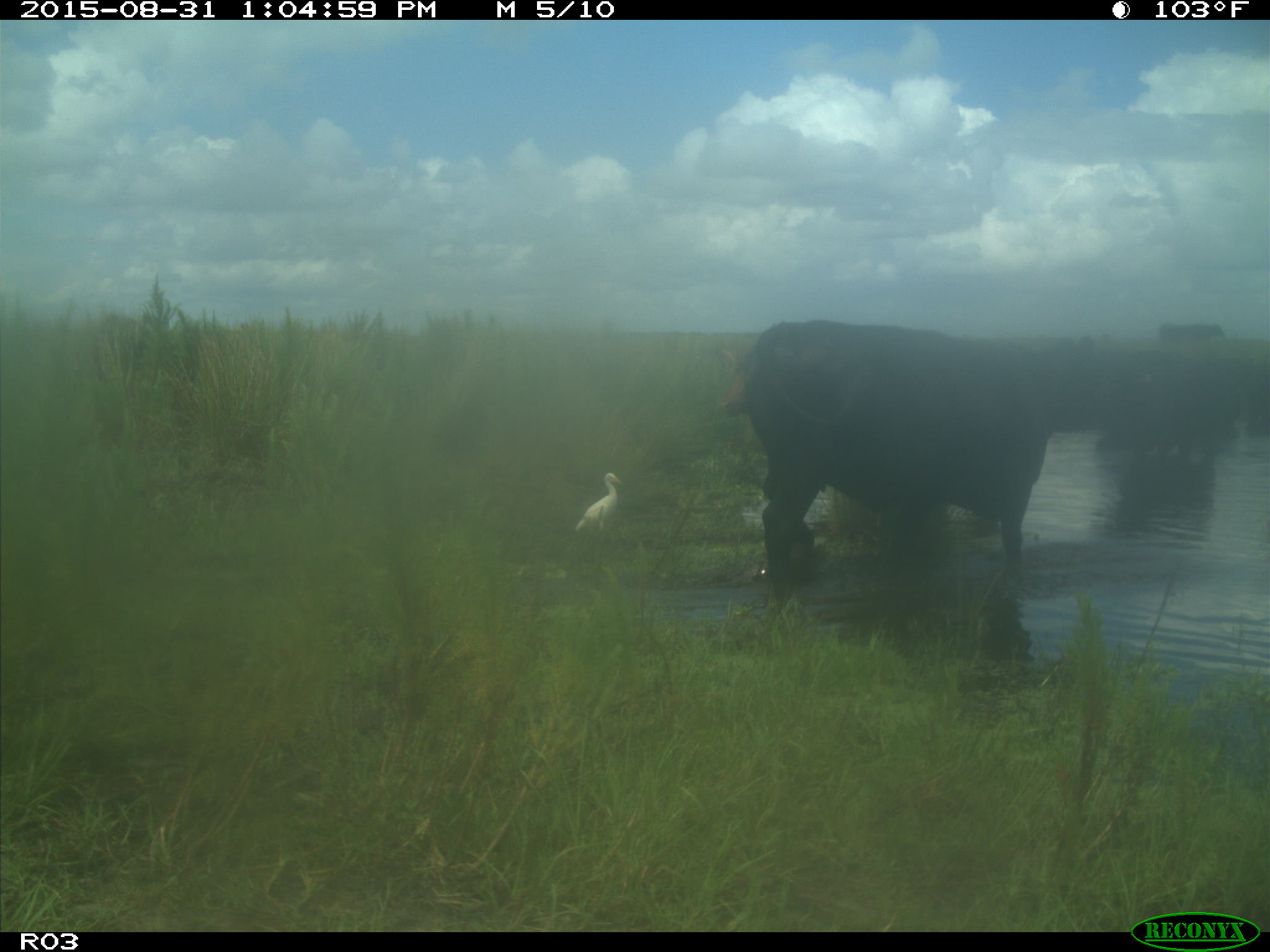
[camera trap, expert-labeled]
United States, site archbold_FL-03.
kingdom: Animalia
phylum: Chordata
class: Mammalia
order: Artiodactyla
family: Bovidae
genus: Bos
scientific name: Bos taurus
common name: domestic cow